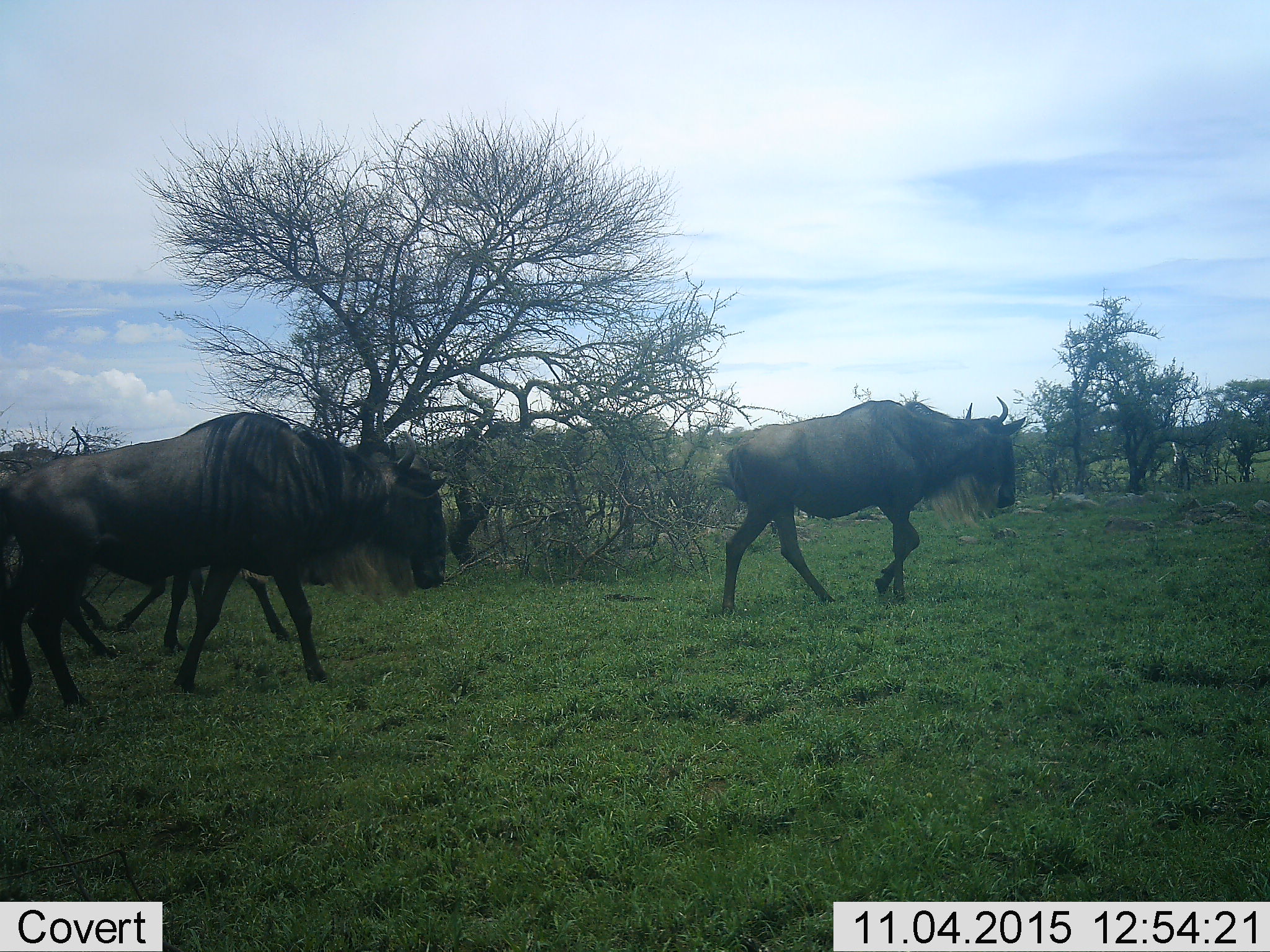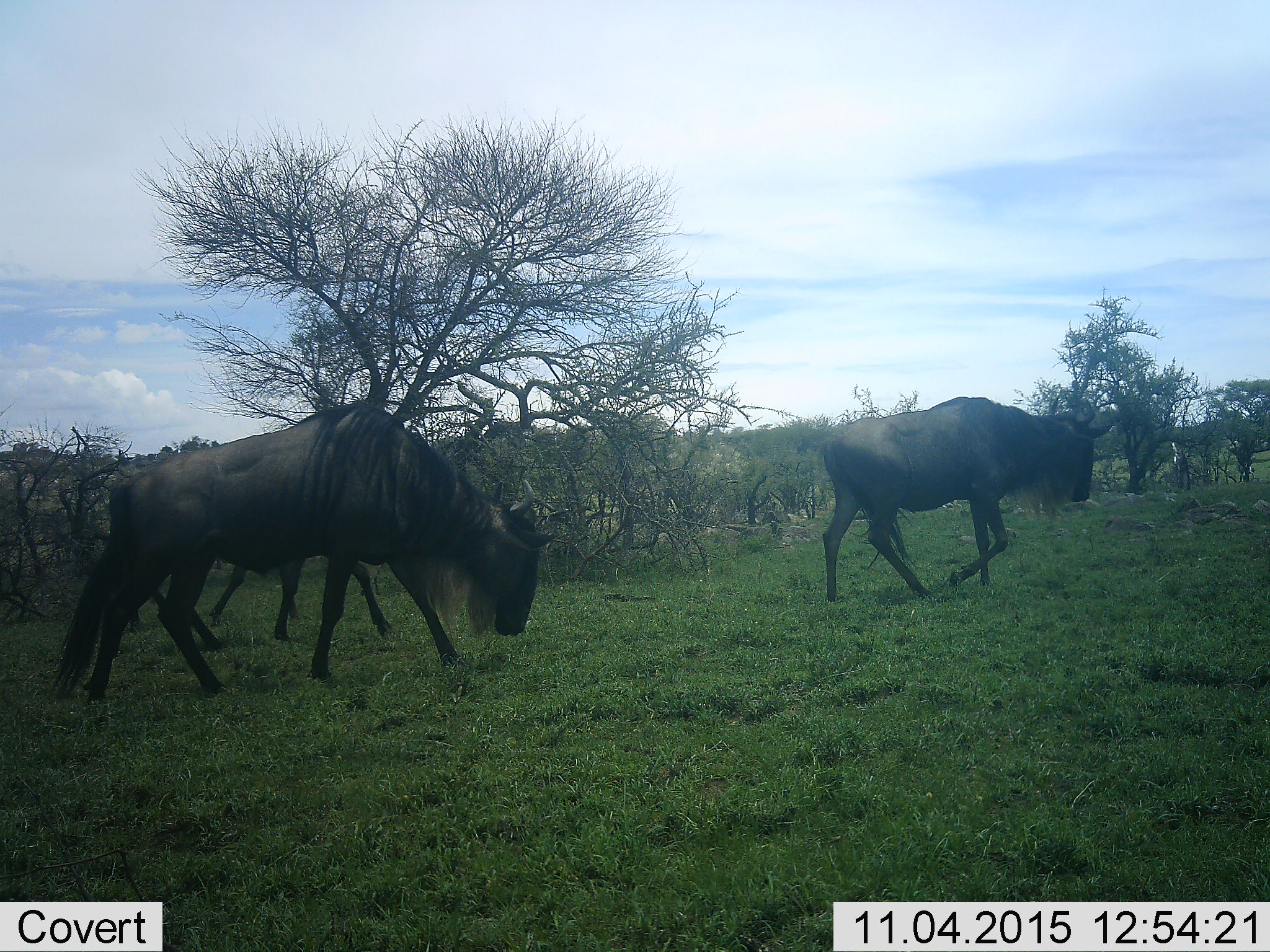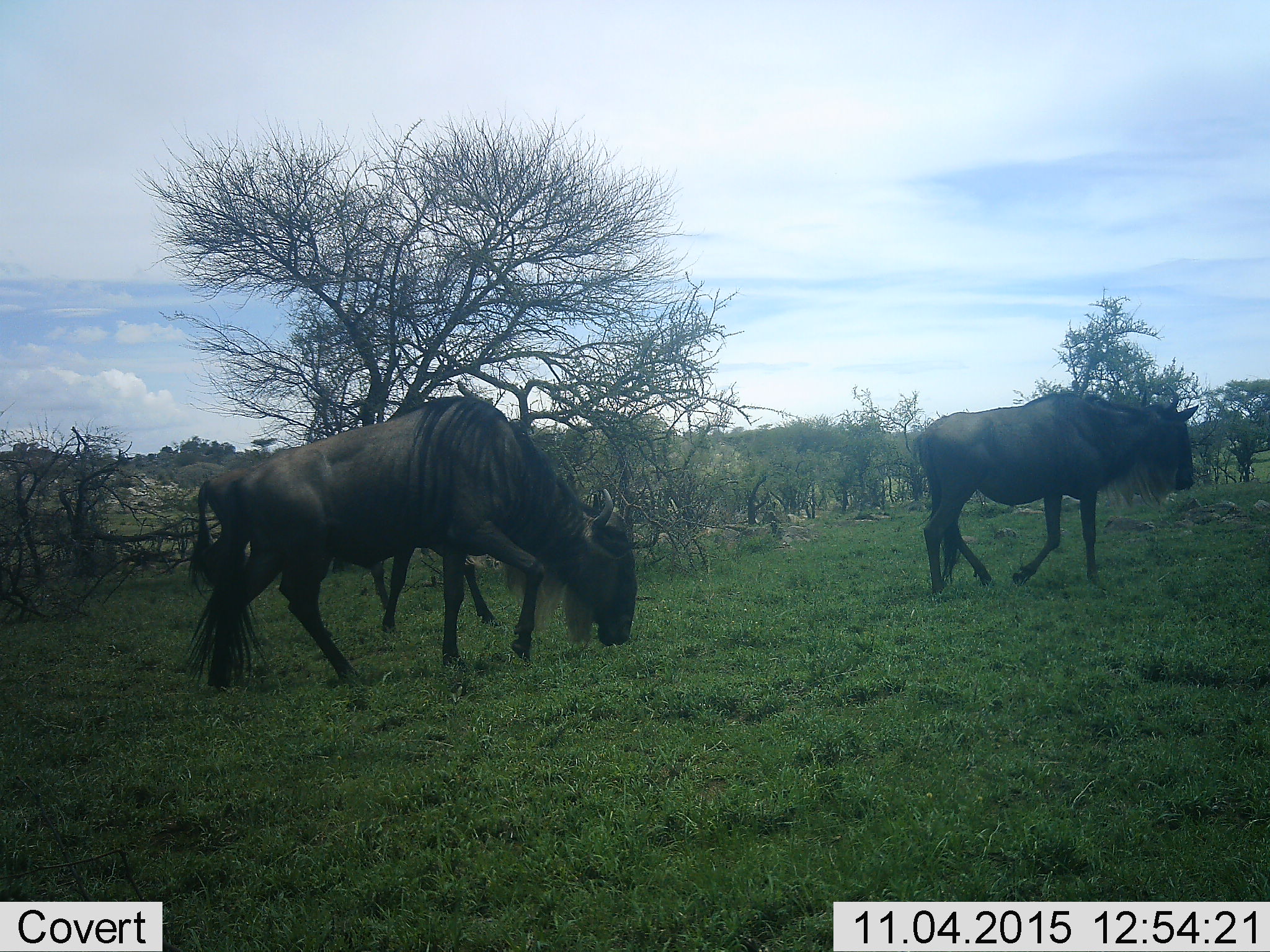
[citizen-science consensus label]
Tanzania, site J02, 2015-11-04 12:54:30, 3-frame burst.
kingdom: Animalia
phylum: Chordata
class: Mammalia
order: Artiodactyla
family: Bovidae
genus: Connochaetes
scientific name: Connochaetes taurinus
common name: blue wildebeest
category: wildebeest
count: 3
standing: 0%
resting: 0%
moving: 100%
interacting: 0%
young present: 0%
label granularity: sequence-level